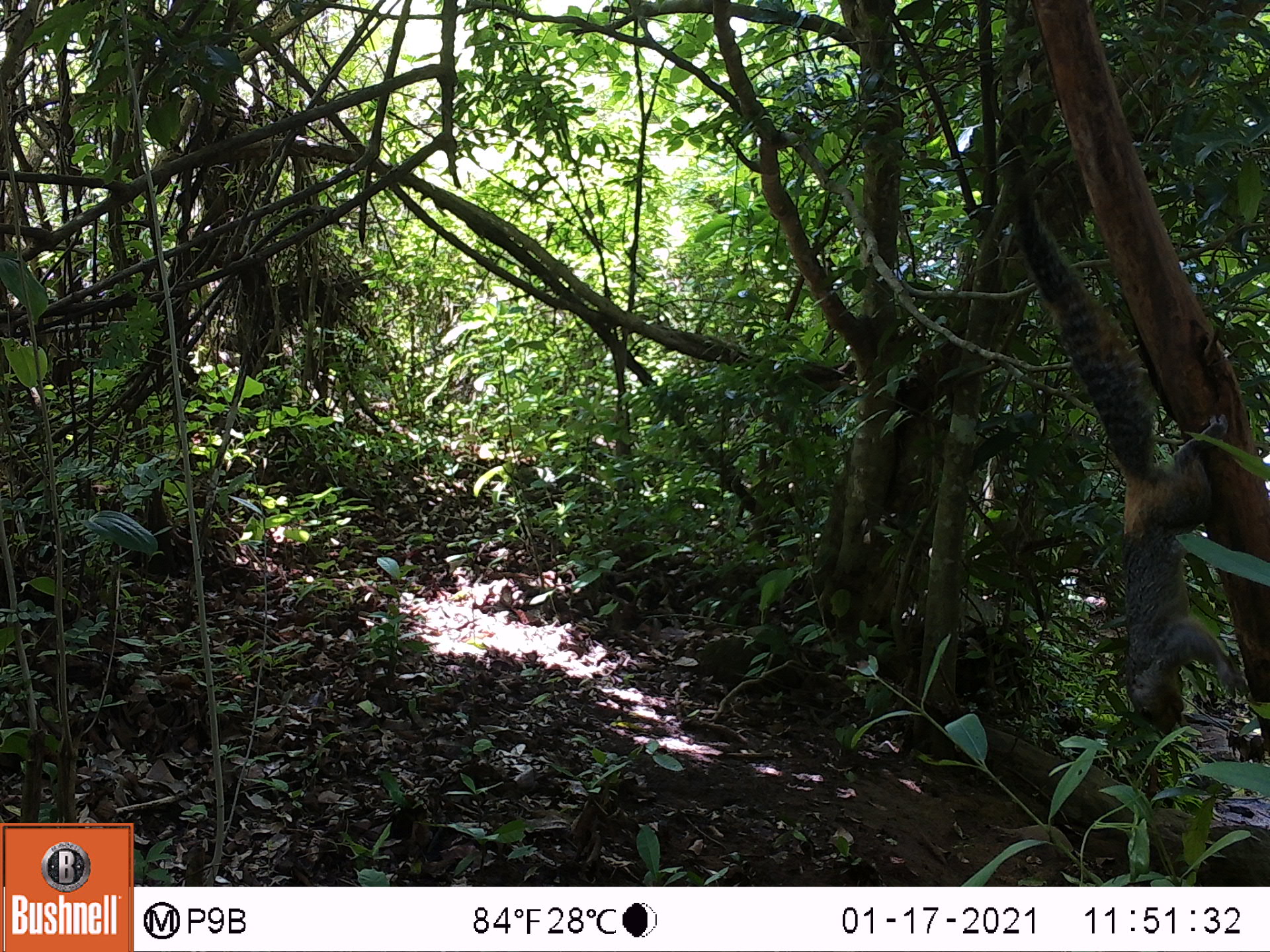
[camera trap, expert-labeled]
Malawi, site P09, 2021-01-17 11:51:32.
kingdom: Animalia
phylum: Chordata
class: Mammalia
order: Rodentia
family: Sciuridae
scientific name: Sciuridae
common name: squirrel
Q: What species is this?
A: Squirrel (Sciuridae).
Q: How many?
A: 1.